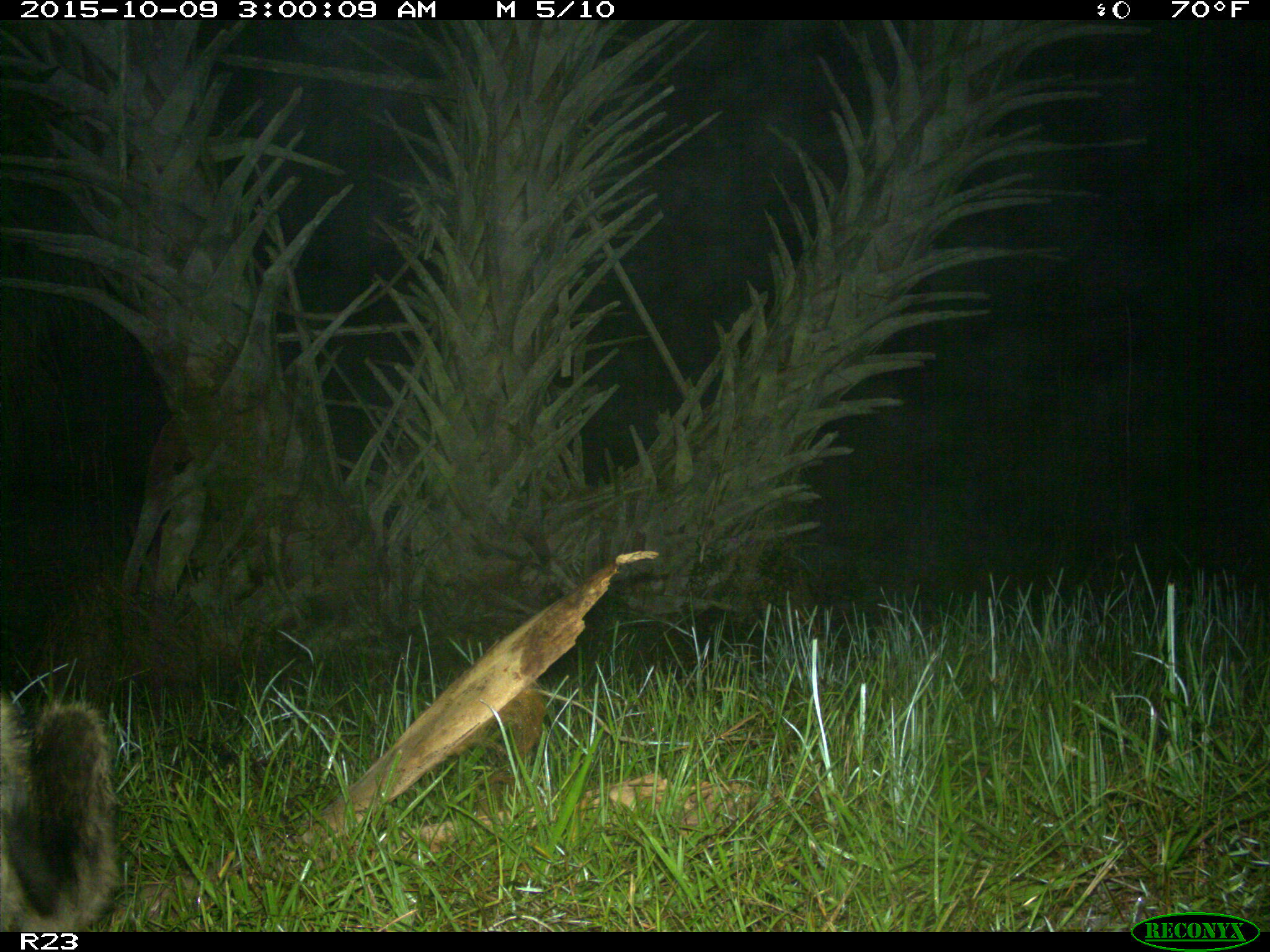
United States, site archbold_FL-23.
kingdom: Animalia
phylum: Chordata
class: Mammalia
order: Carnivora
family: Procyonidae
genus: Procyon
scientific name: Procyon lotor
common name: common raccoon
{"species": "Procyon lotor (common raccoon)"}